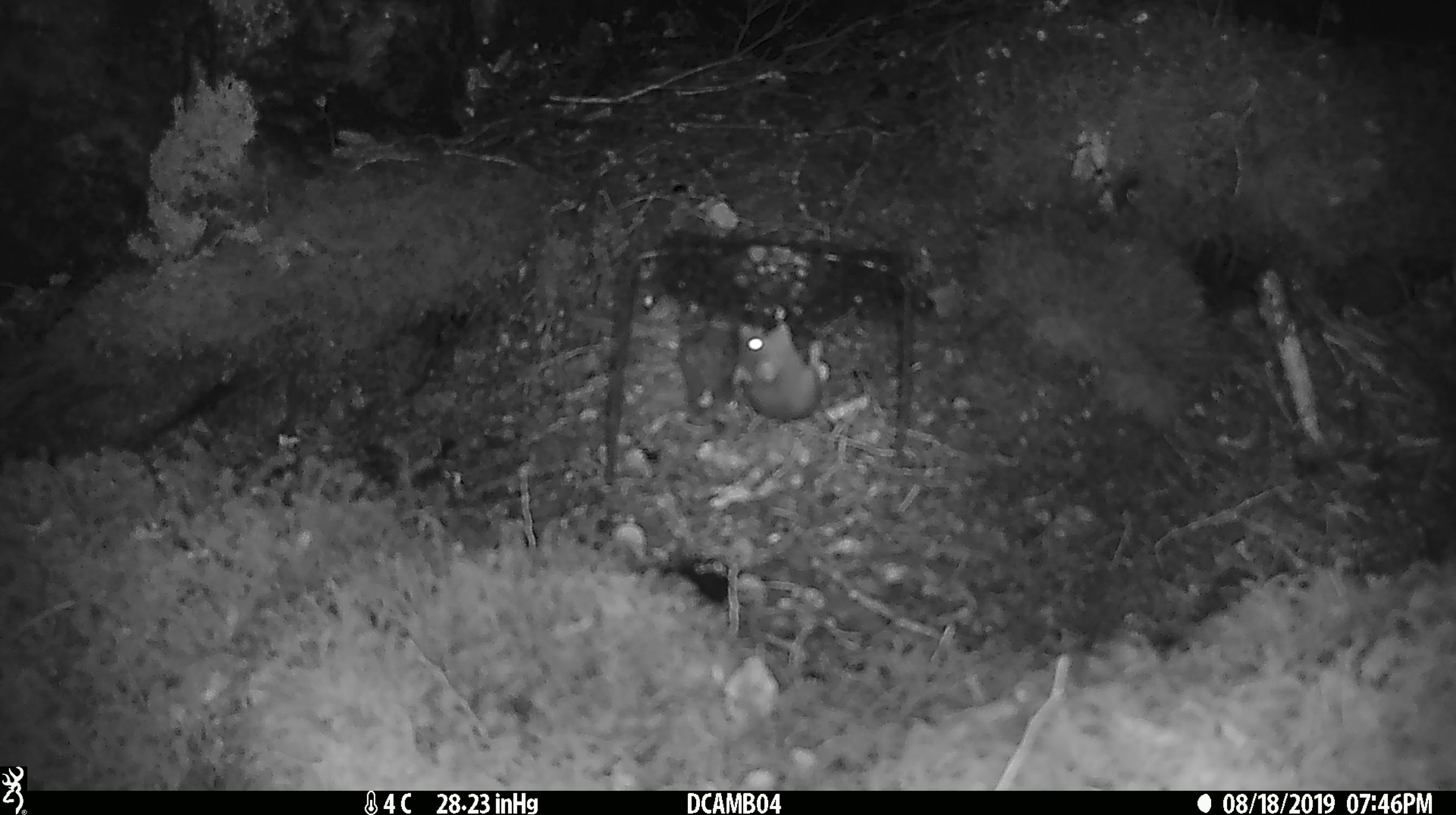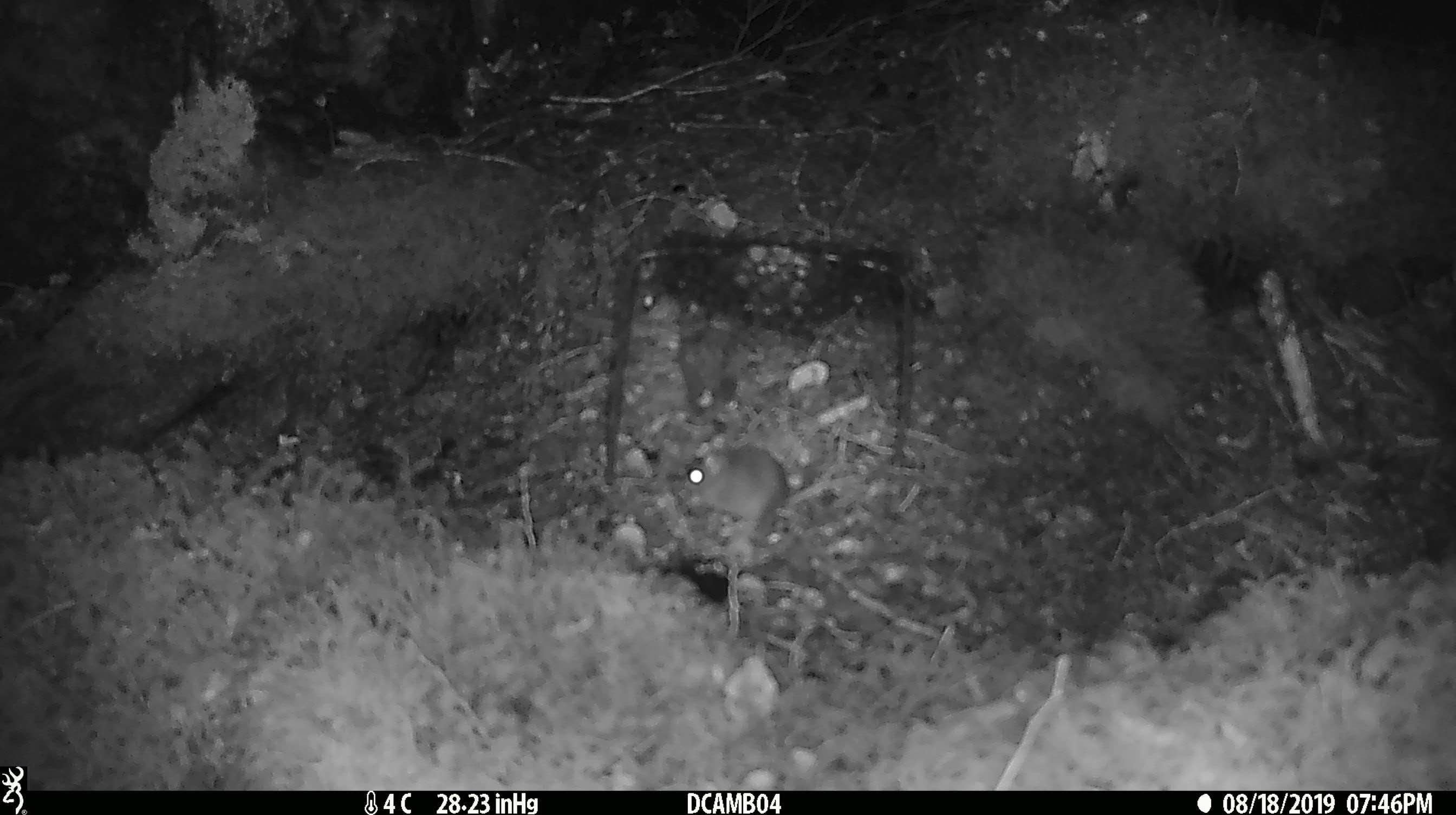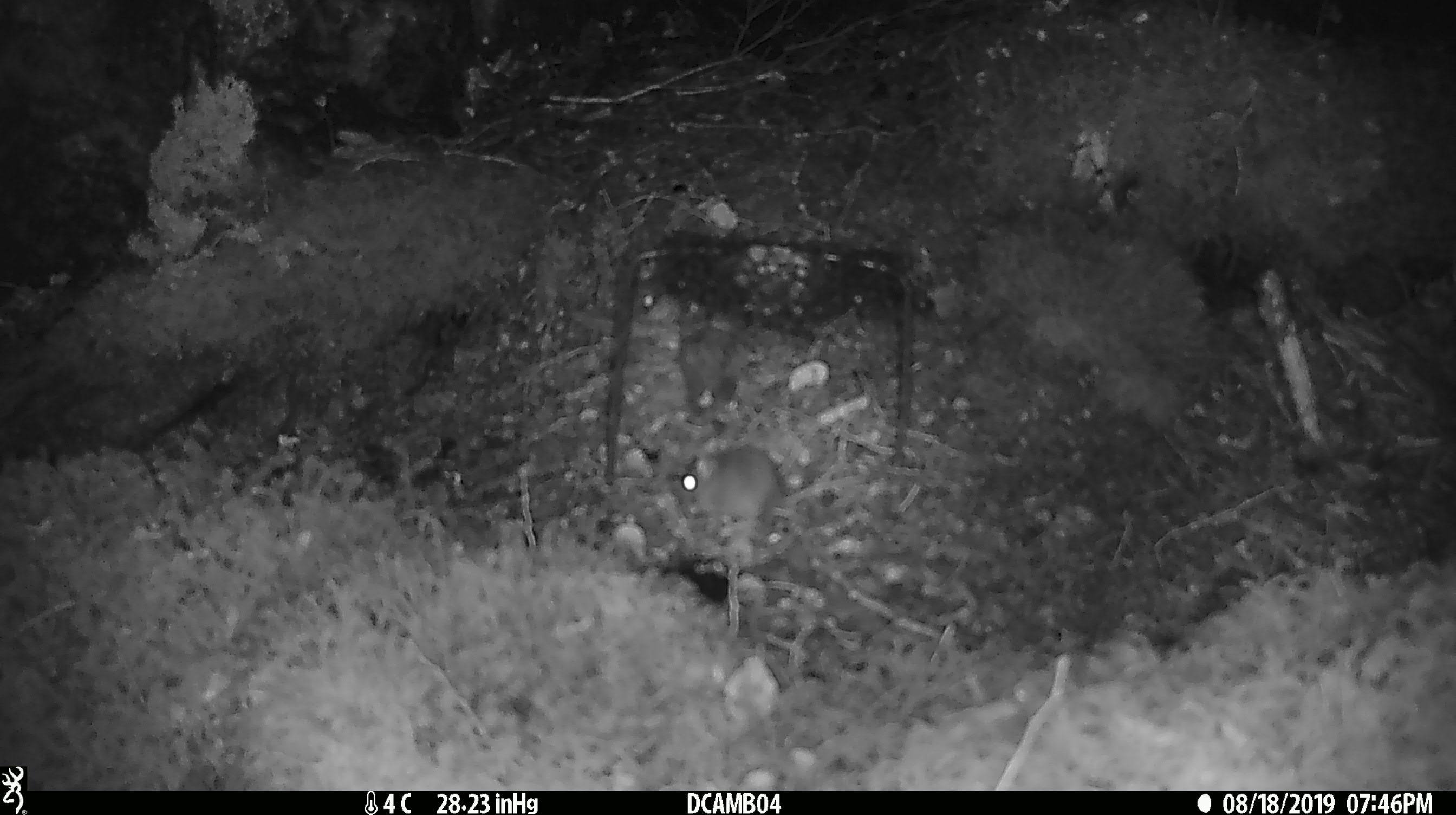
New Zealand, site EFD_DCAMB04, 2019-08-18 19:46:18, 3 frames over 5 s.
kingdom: Animalia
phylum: Chordata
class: Mammalia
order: Rodentia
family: Muridae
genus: Mus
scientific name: Mus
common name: mouse